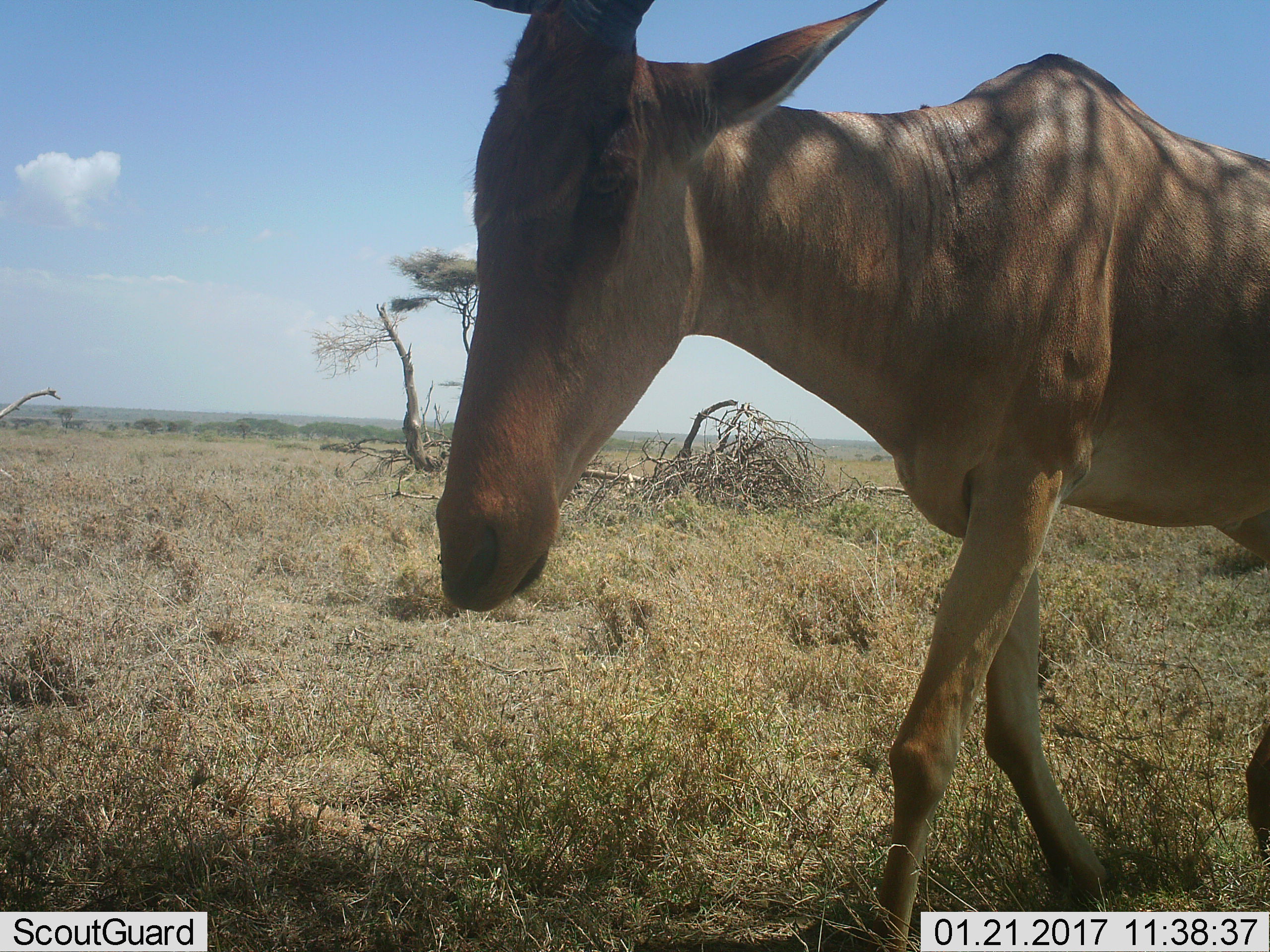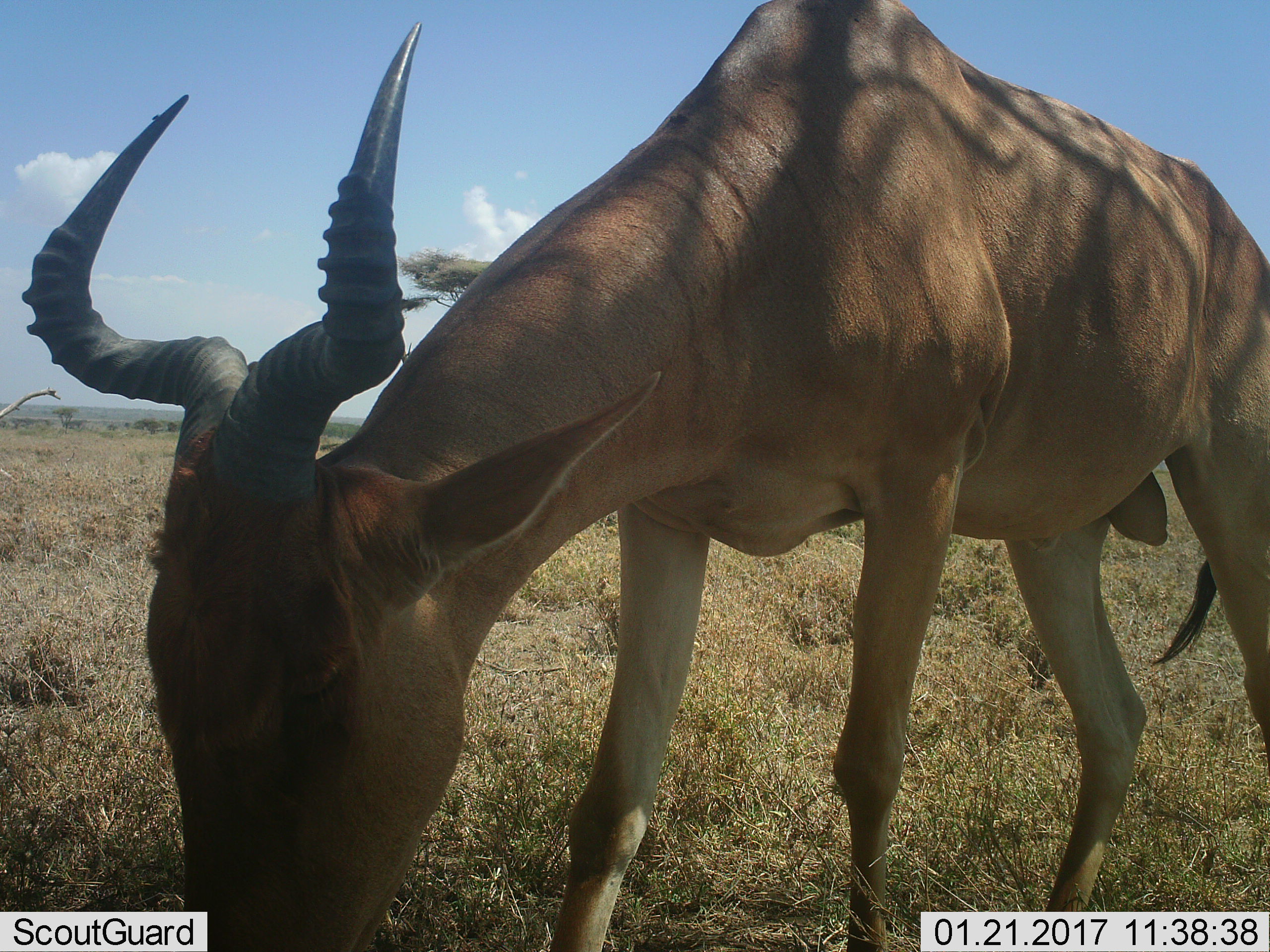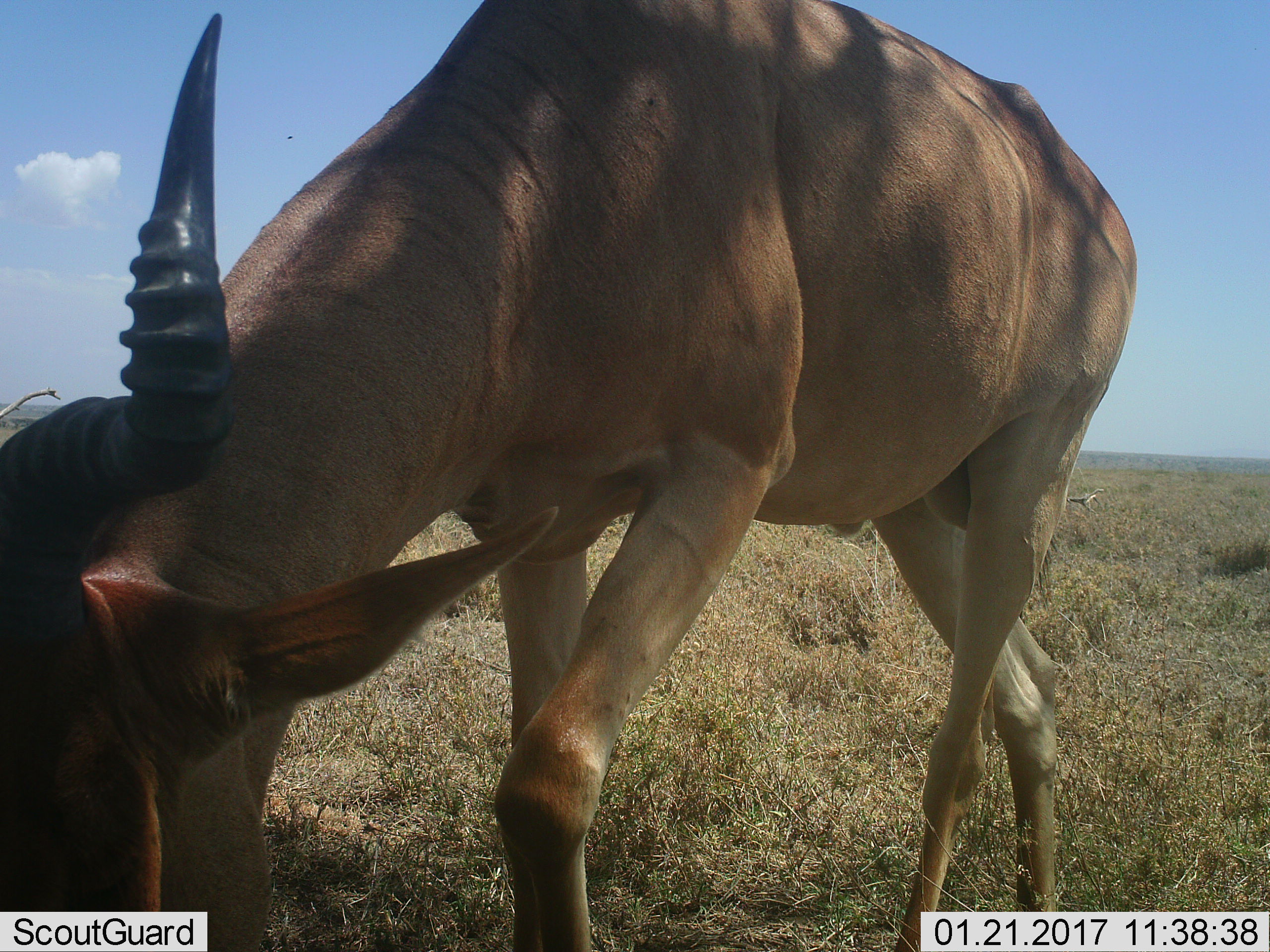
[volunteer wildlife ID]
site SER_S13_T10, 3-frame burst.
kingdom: Animalia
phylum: Chordata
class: Mammalia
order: Artiodactyla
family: Bovidae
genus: Alcelaphus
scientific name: Alcelaphus buselaphus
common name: hartebeest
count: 1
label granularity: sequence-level